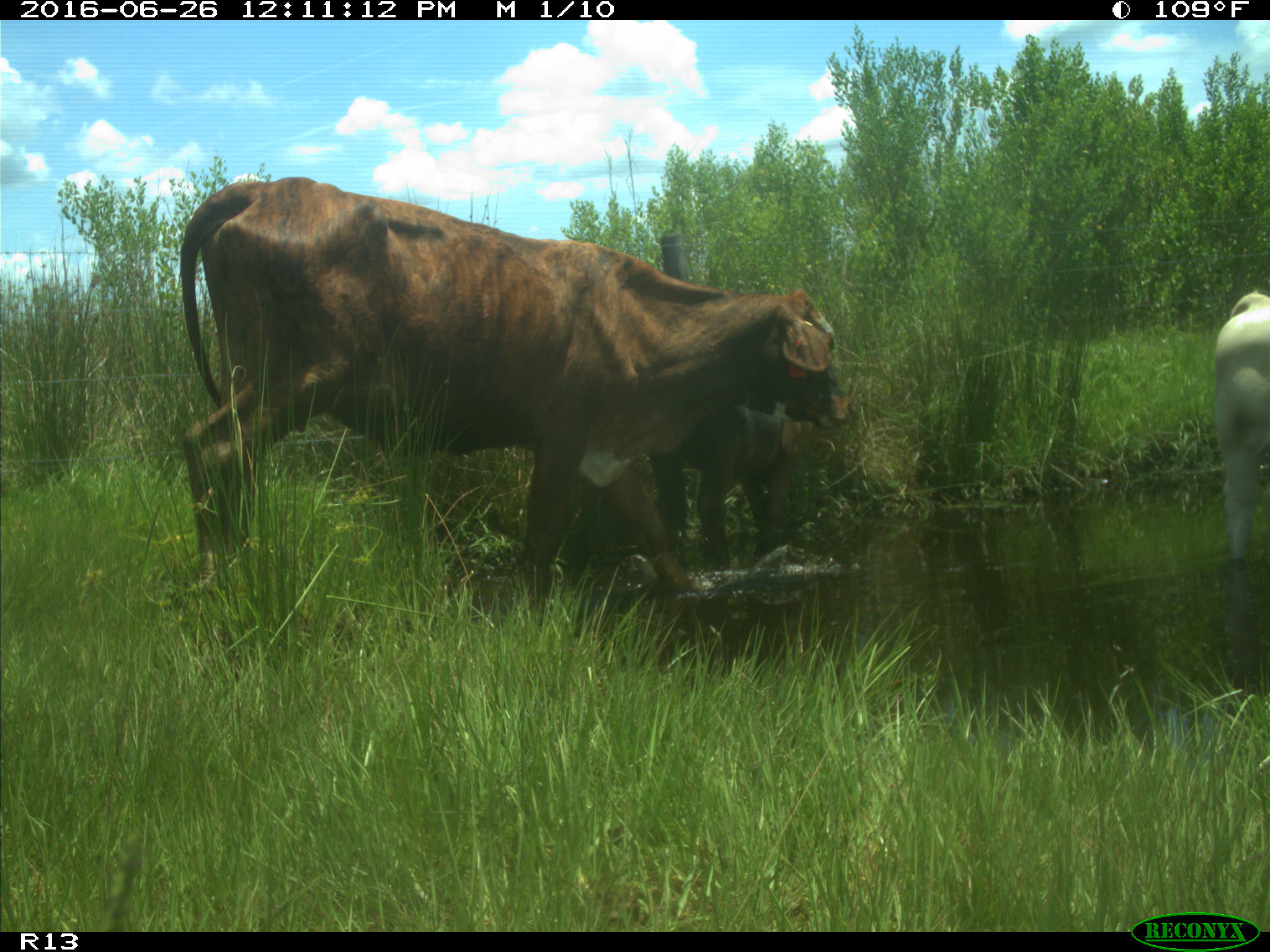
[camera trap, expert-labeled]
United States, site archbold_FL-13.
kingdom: Animalia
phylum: Chordata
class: Mammalia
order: Artiodactyla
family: Bovidae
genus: Bos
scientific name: Bos taurus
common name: domestic cow